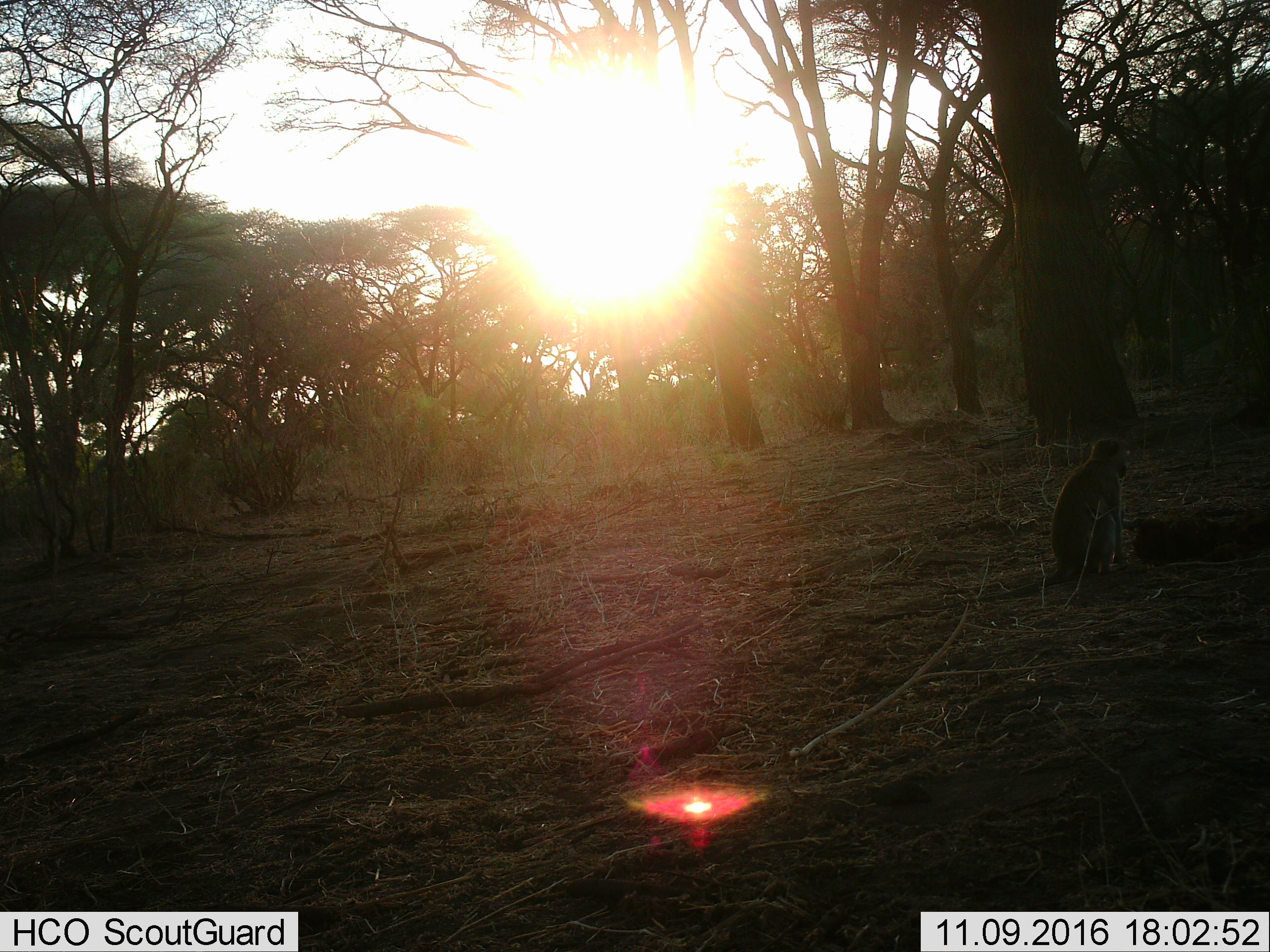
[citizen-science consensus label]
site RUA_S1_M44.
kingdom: Animalia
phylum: Chordata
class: Mammalia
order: Primates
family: Cercopithecidae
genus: Chlorocebus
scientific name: Chlorocebus pygerythrus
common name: vervet monkey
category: monkeyvervet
Monkeyvervet (vervet monkey) (Chlorocebus pygerythrus), count 1. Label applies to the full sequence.